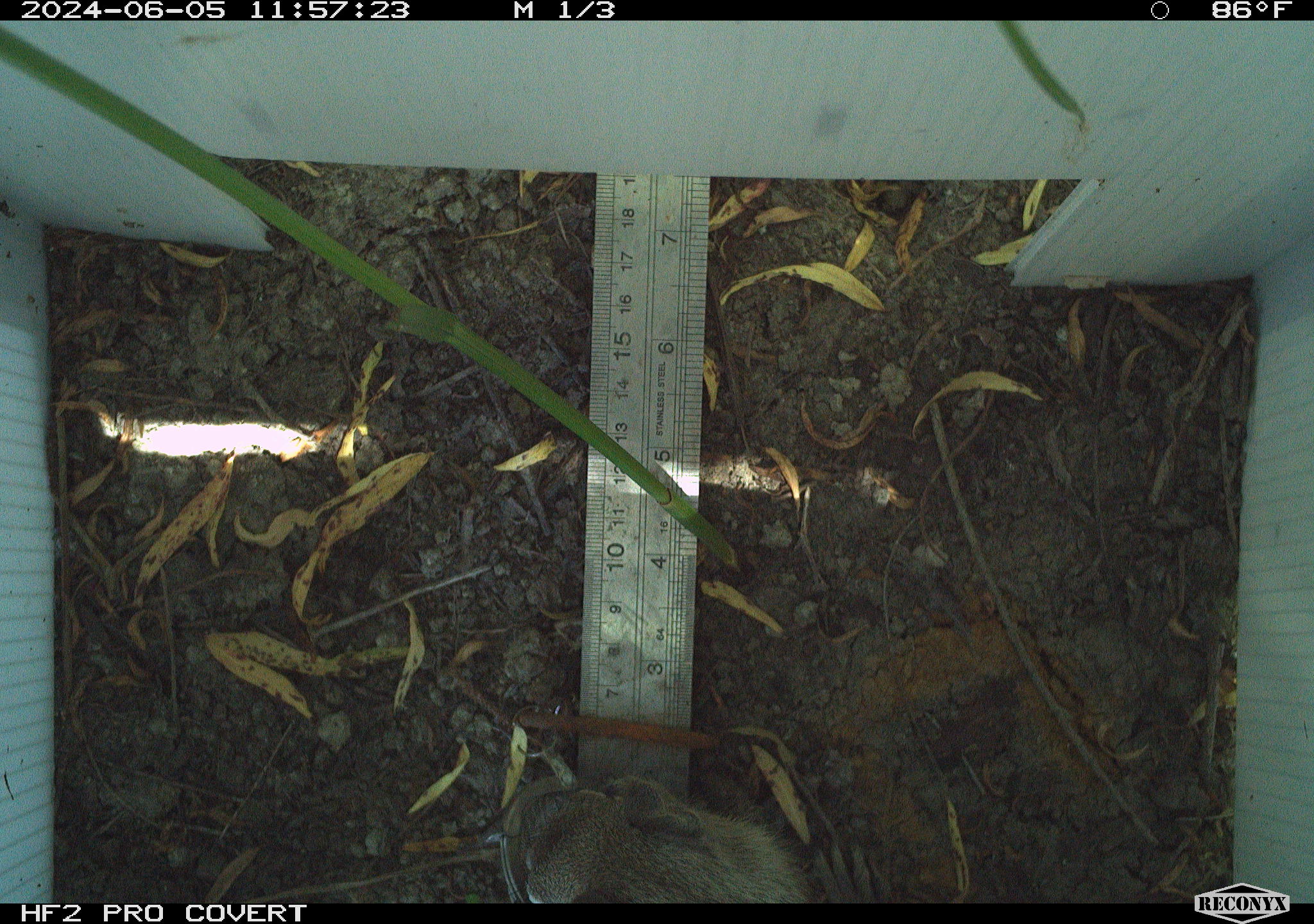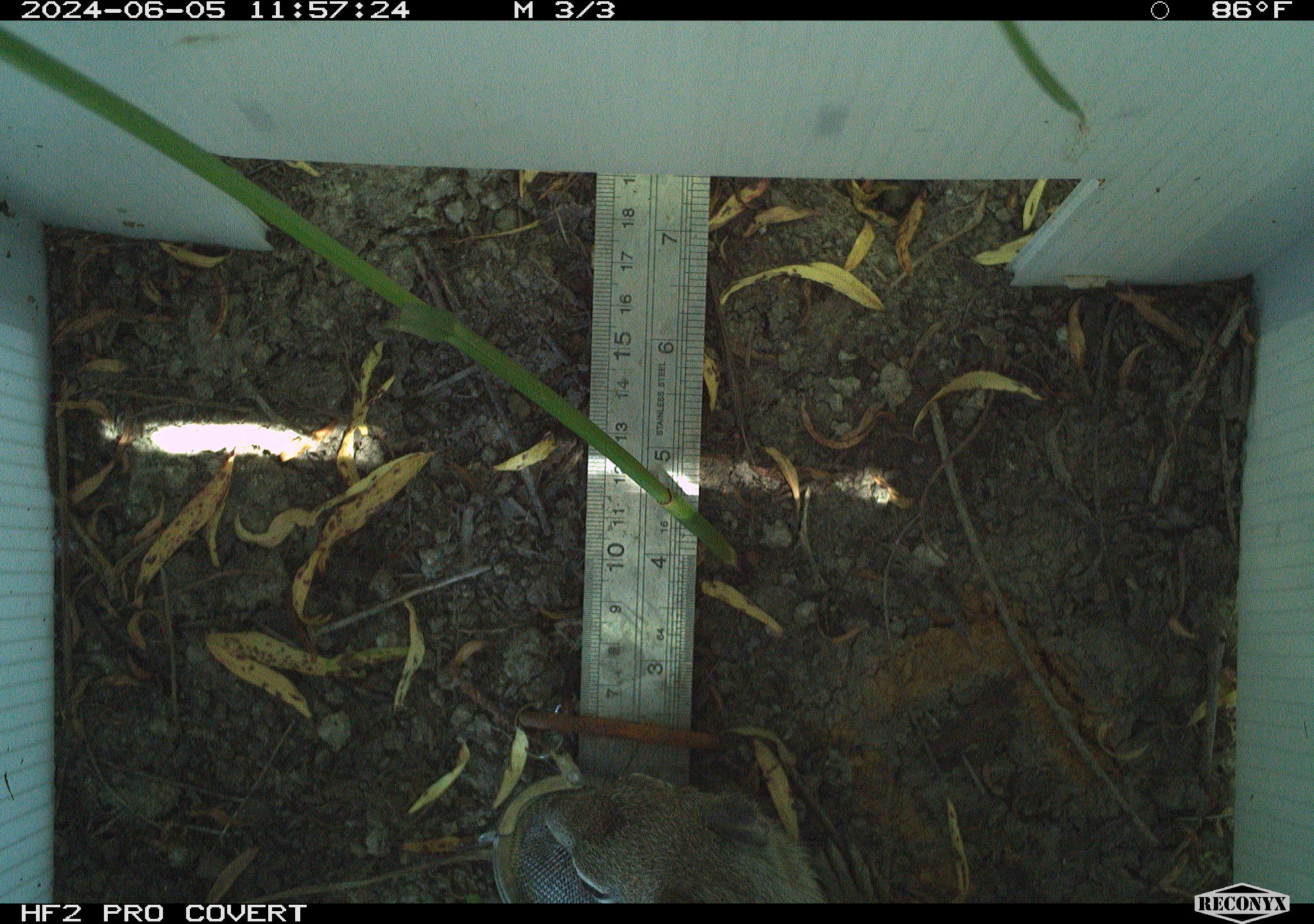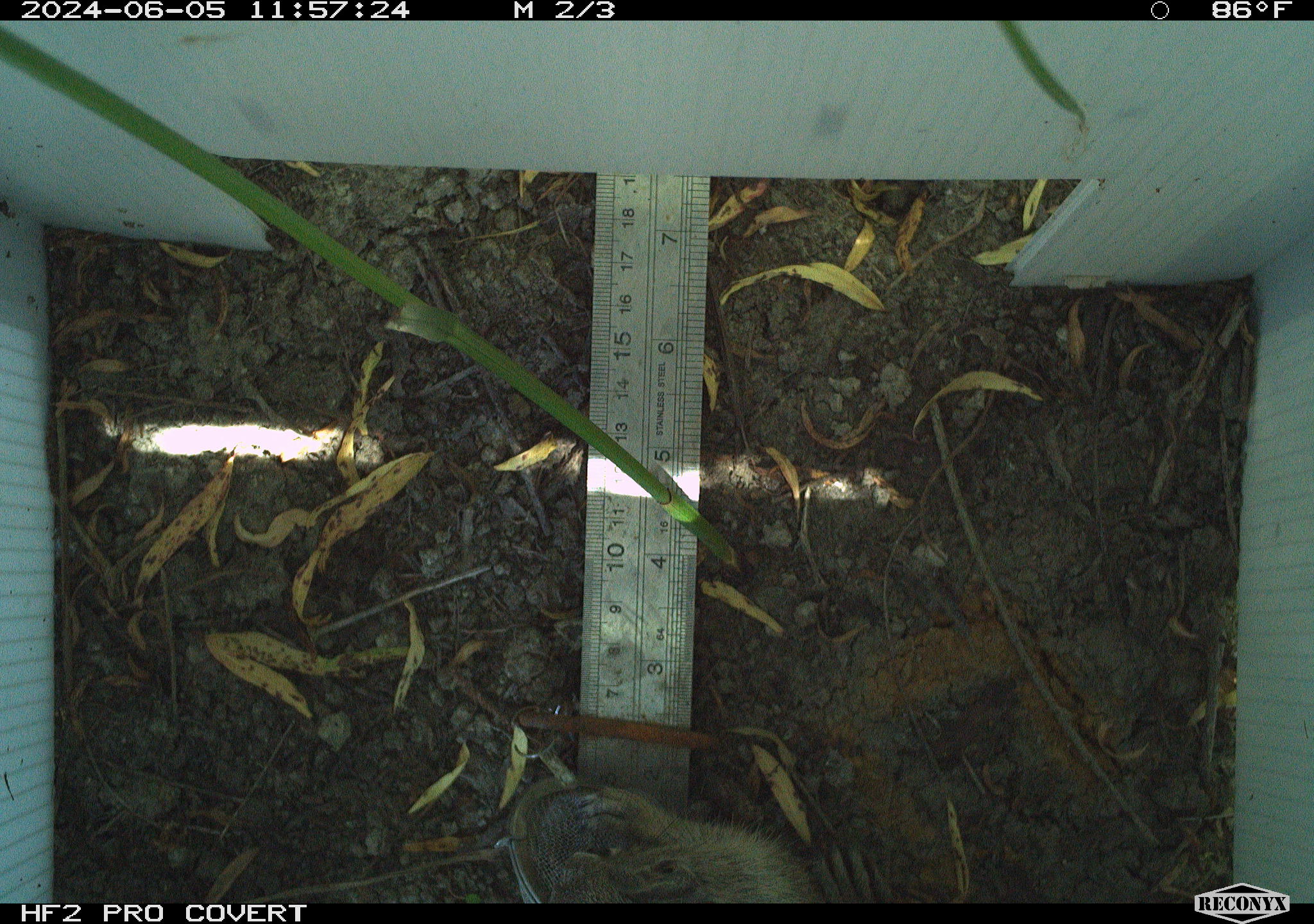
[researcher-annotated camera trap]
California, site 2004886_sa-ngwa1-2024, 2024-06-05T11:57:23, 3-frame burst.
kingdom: Animalia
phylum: Chordata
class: Mammalia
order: Rodentia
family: Sciuridae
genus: Otospermophilus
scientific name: Otospermophilus beecheyi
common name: california ground squirrel